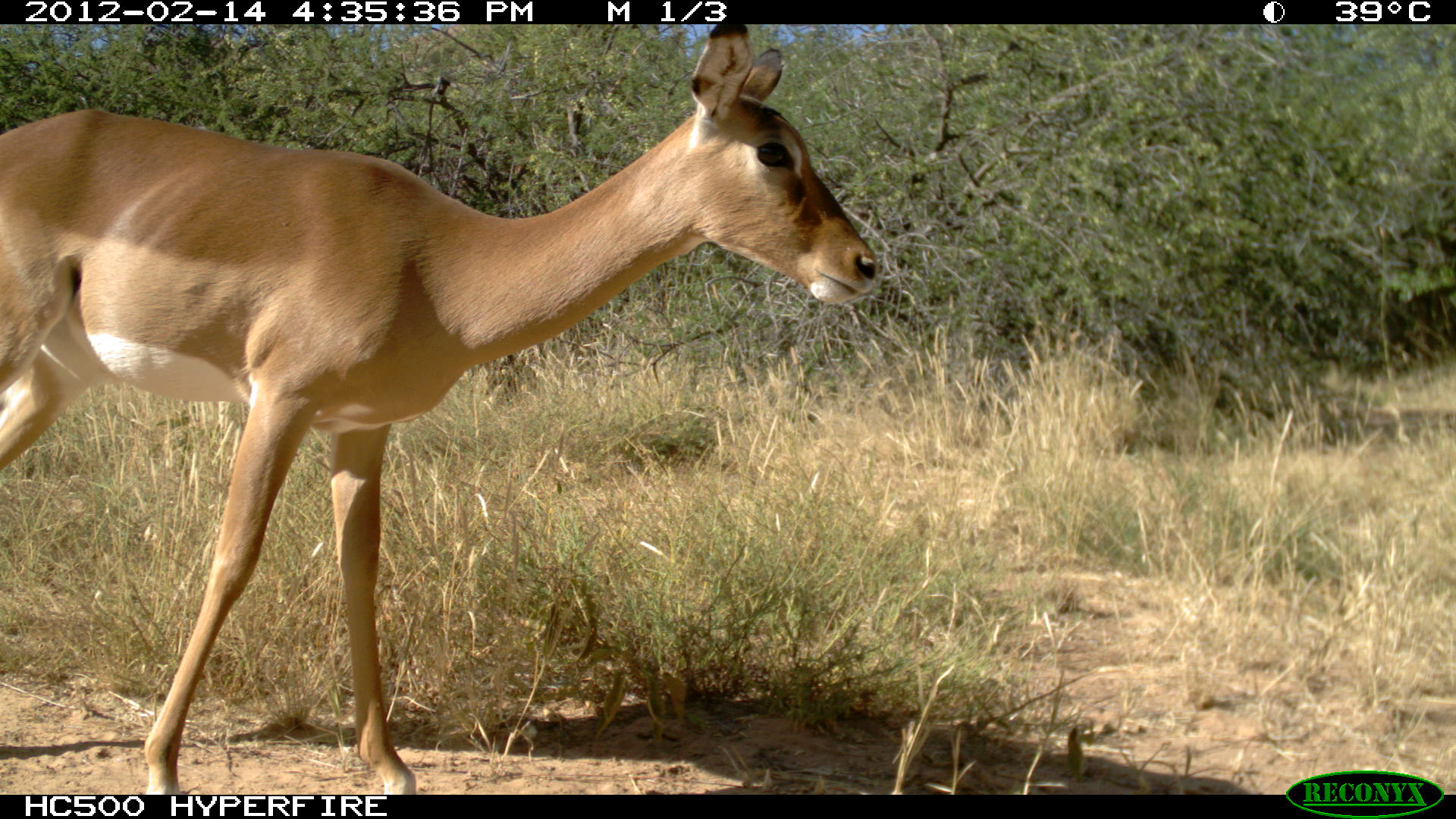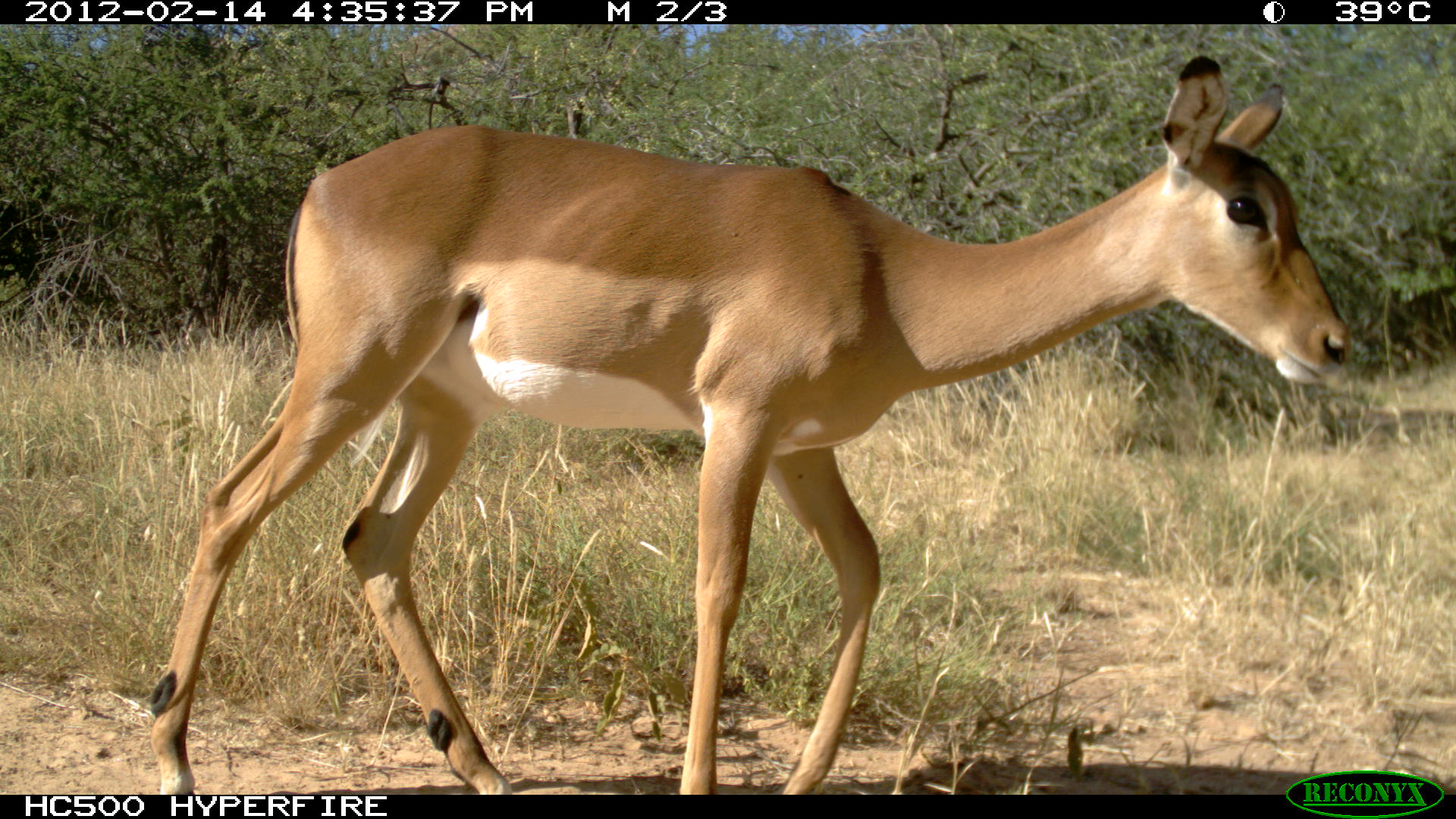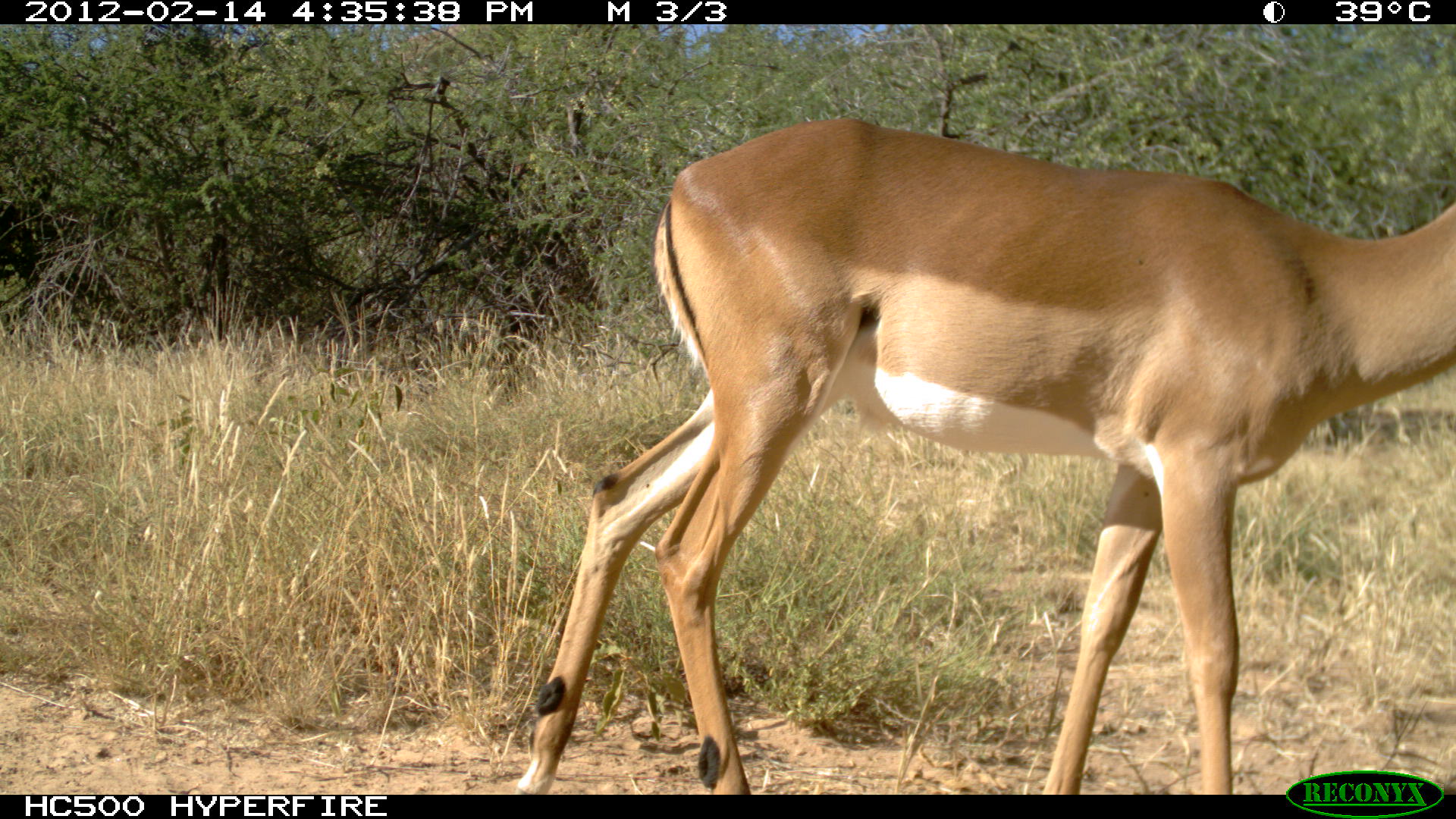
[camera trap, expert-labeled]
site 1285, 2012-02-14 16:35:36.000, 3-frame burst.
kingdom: Animalia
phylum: Chordata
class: Mammalia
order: Artiodactyla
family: Bovidae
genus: Aepyceros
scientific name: Aepyceros melampus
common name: impala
Aepyceros melampus (impala), count 1.